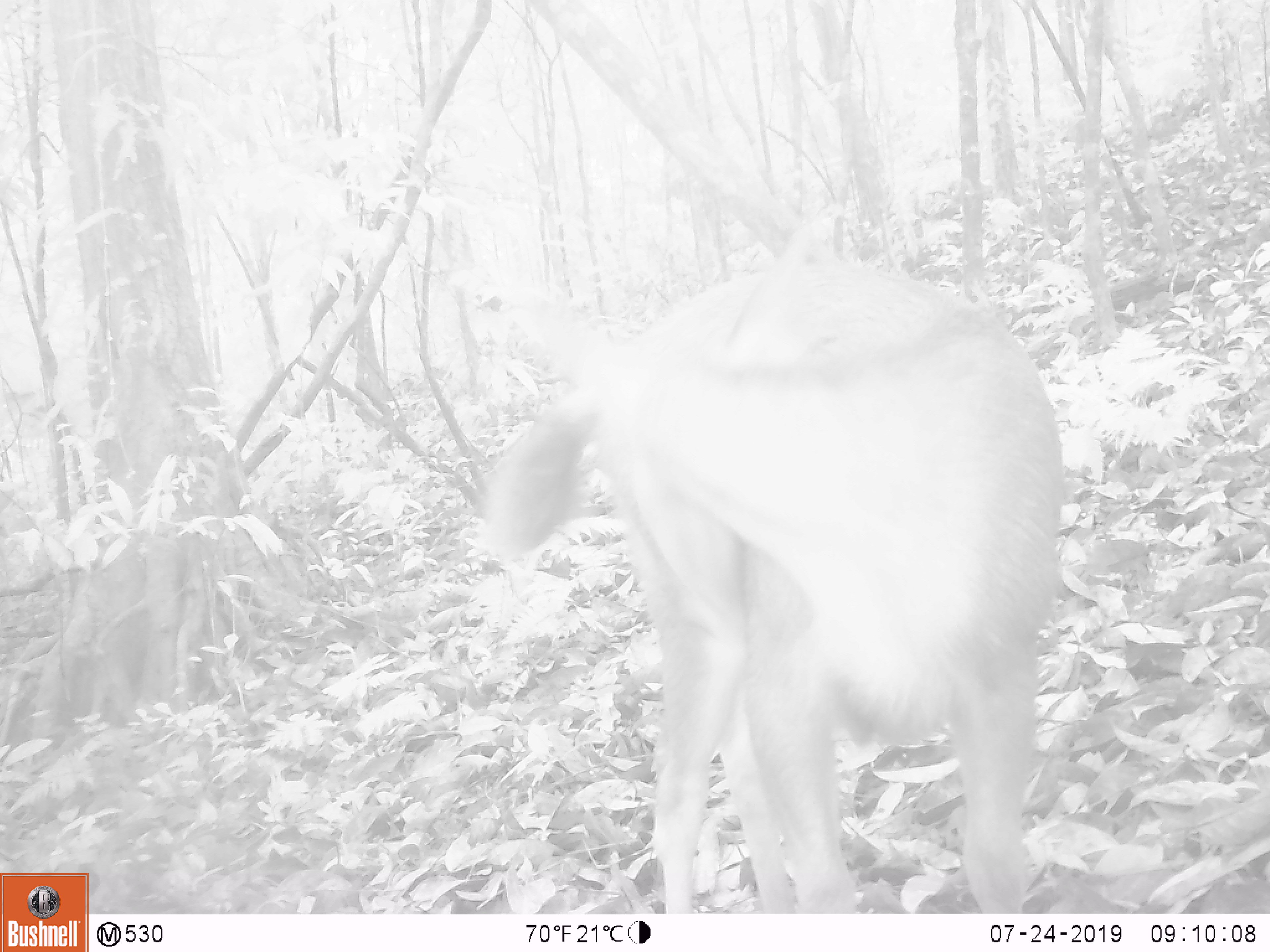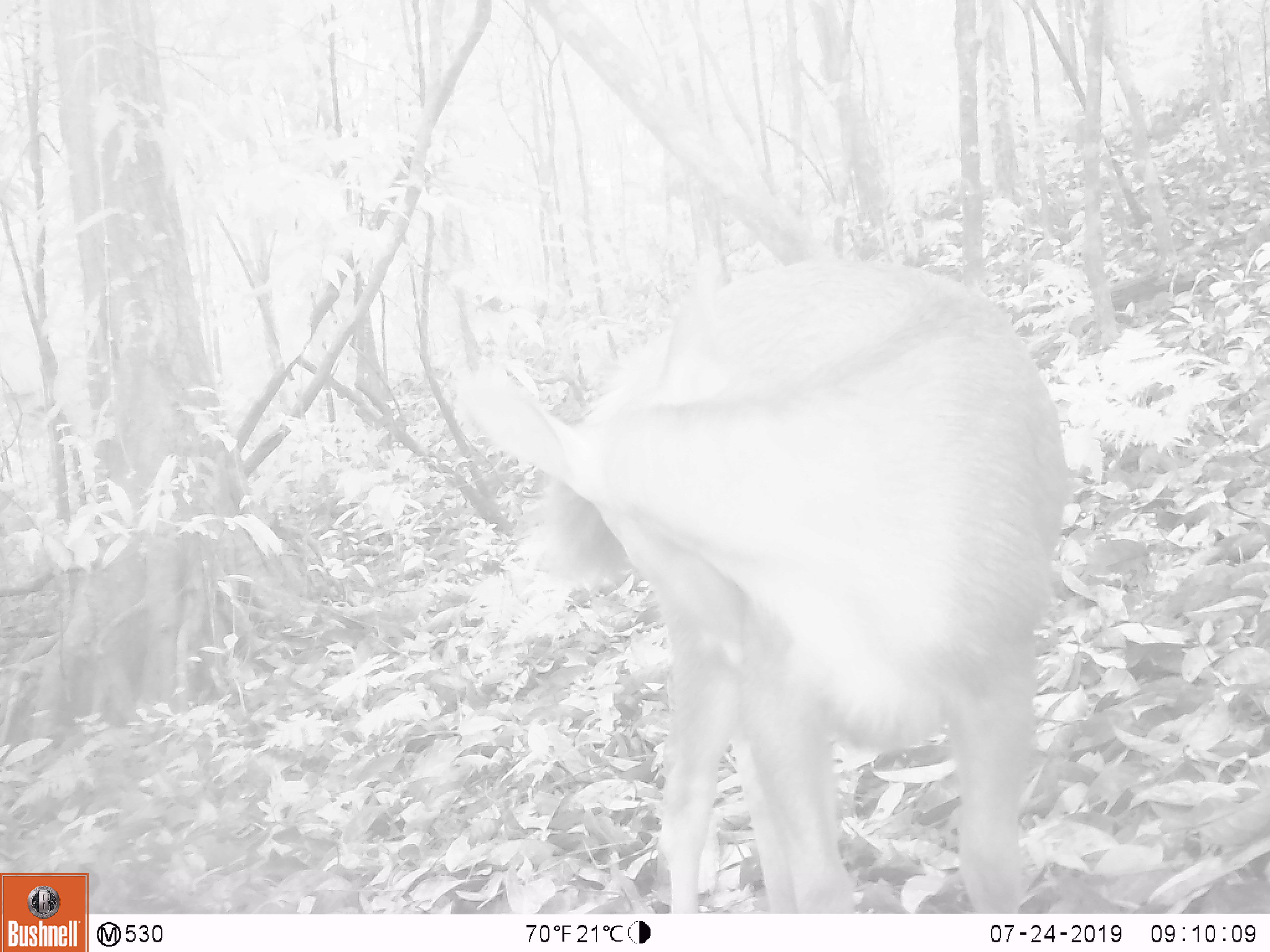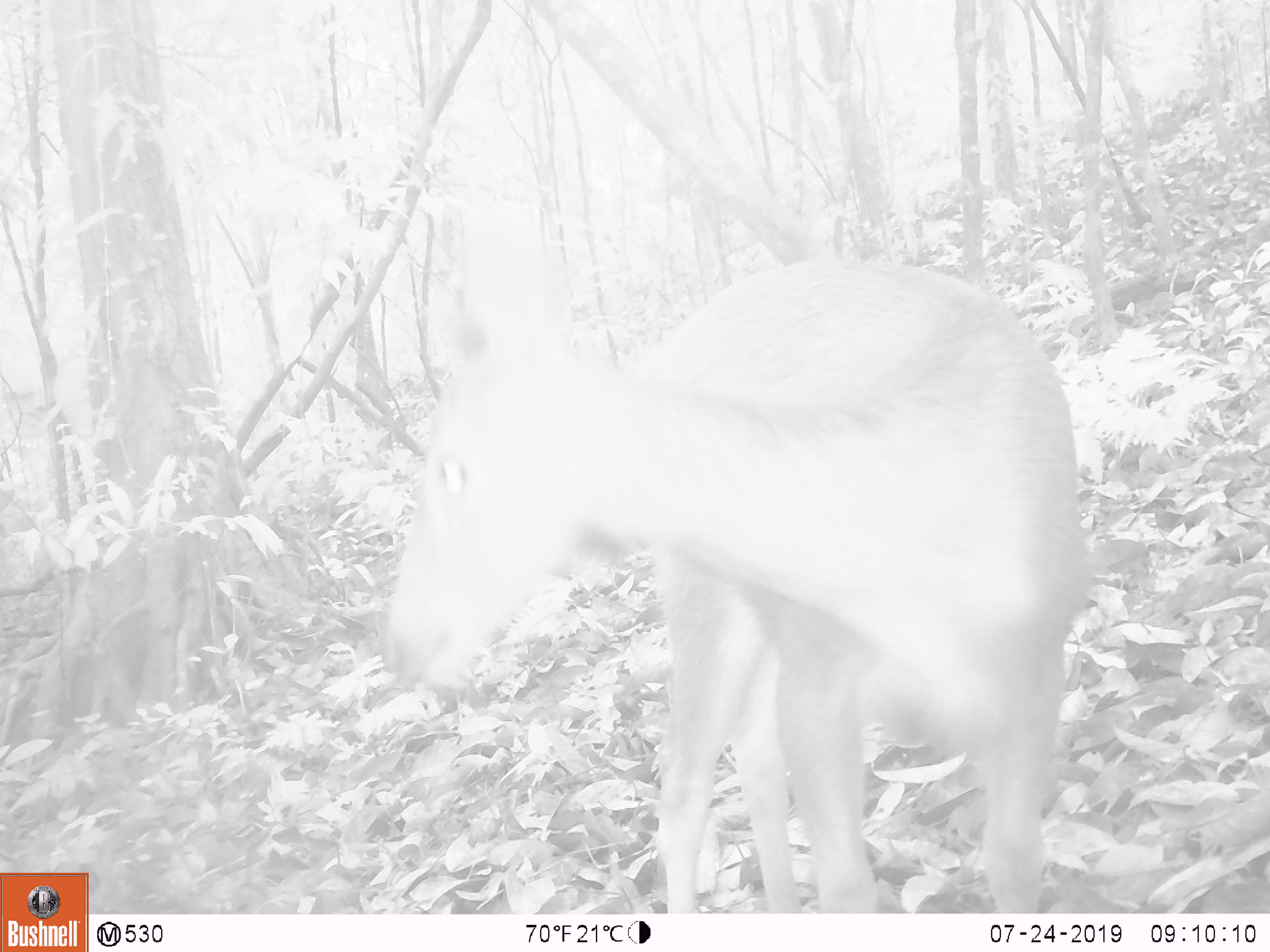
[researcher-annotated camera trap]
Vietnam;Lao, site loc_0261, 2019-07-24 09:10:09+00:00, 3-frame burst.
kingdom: Animalia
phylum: Chordata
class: Mammalia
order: Artiodactyla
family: Cervidae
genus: Rusa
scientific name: Rusa unicolor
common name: sambar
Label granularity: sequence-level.